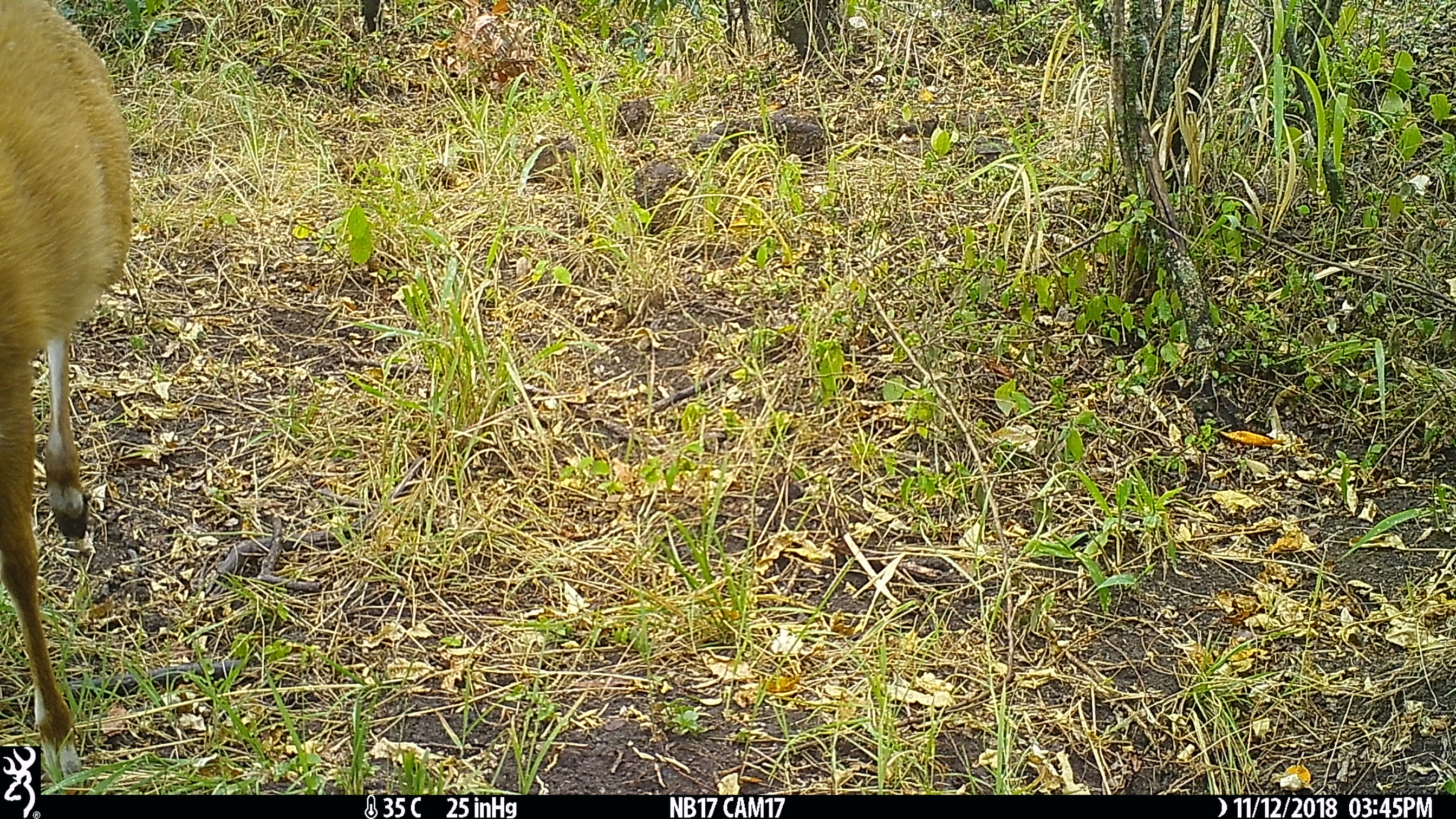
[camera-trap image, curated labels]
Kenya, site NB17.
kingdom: Animalia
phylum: Chordata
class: Mammalia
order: Artiodactyla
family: Bovidae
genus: Tragelaphus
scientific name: Tragelaphus scriptus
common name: bushbuck